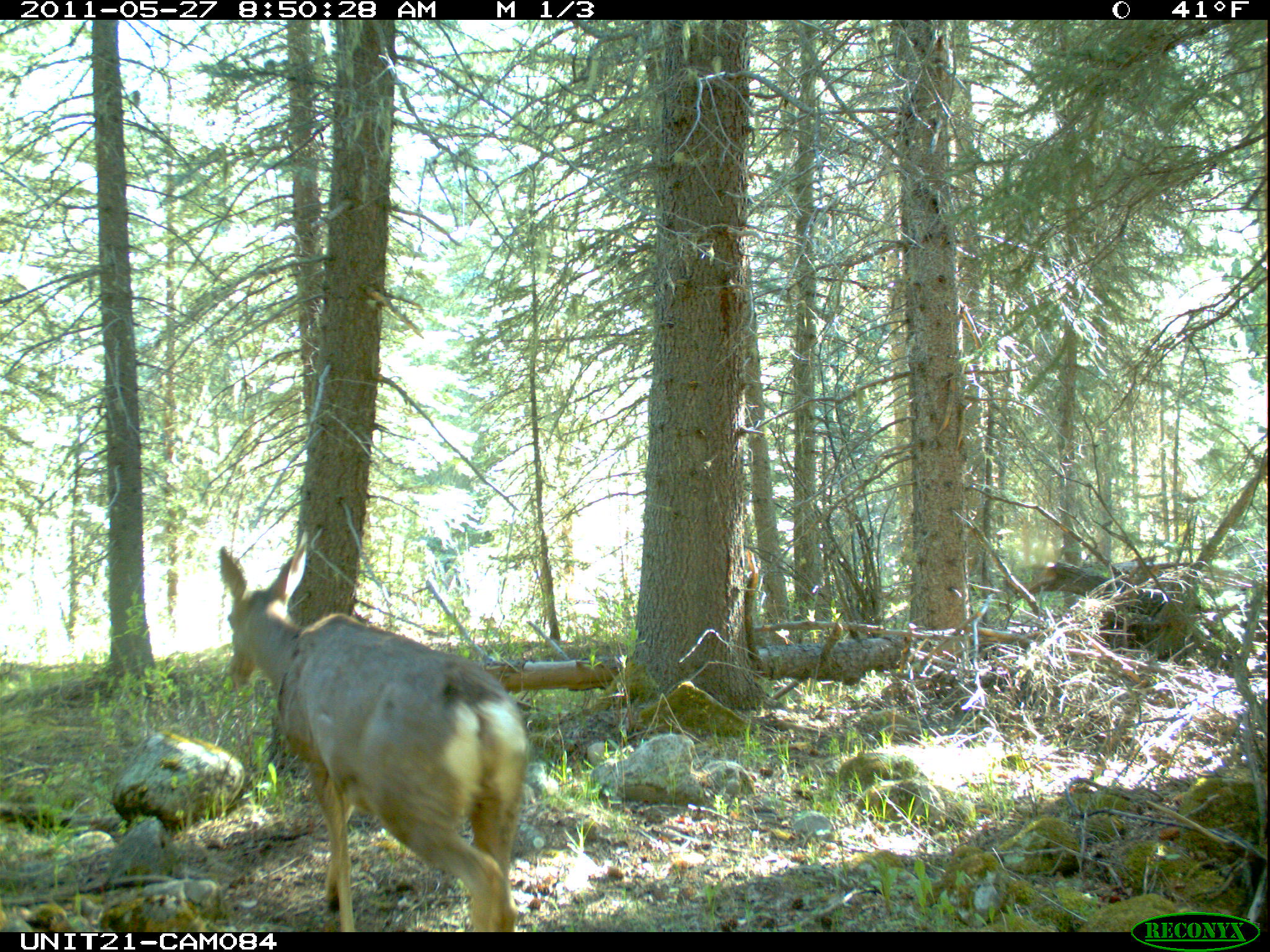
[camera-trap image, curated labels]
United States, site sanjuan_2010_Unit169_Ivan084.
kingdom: Animalia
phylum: Chordata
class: Mammalia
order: Artiodactyla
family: Cervidae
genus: Odocoileus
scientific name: Odocoileus hemionus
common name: mule deer